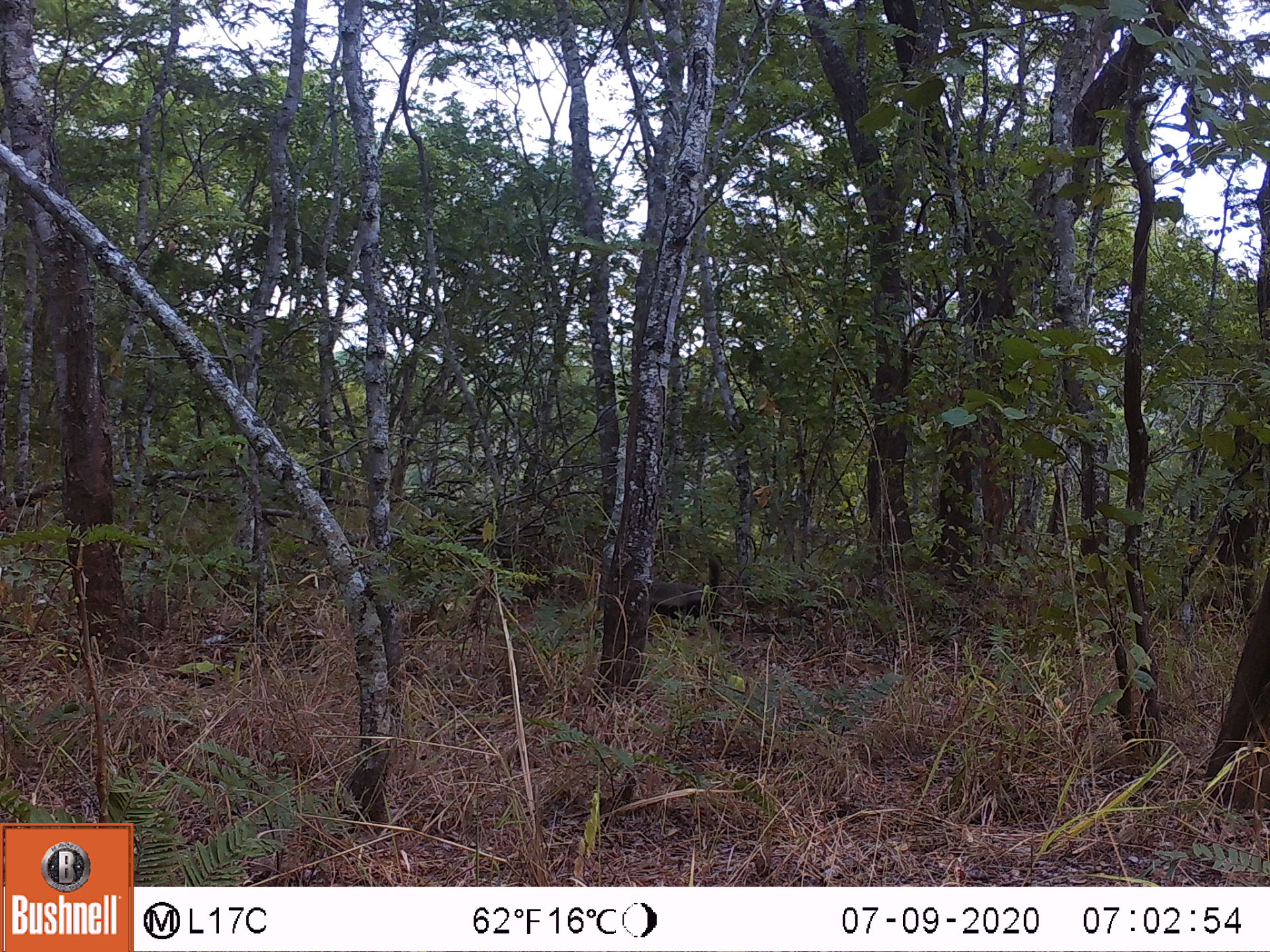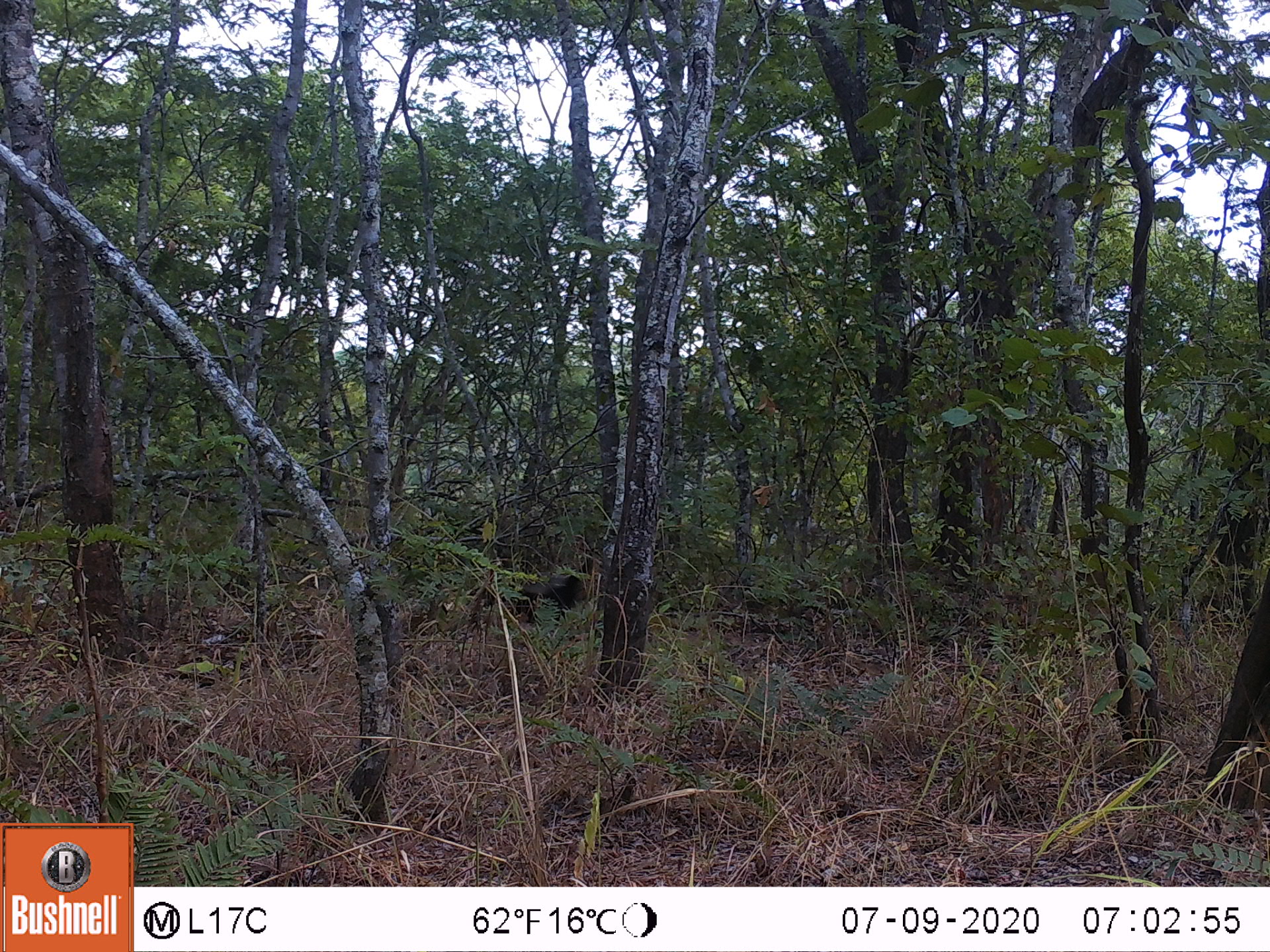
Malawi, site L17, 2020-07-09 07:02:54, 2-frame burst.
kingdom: Animalia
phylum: Chordata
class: Mammalia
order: Carnivora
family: Mustelidae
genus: Mellivora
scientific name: Mellivora capensis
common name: honey badger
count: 1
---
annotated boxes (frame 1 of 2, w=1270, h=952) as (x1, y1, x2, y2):
honey badger: (654, 557, 728, 617)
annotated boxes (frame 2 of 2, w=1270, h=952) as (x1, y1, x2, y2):
honey badger: (504, 565, 582, 627)